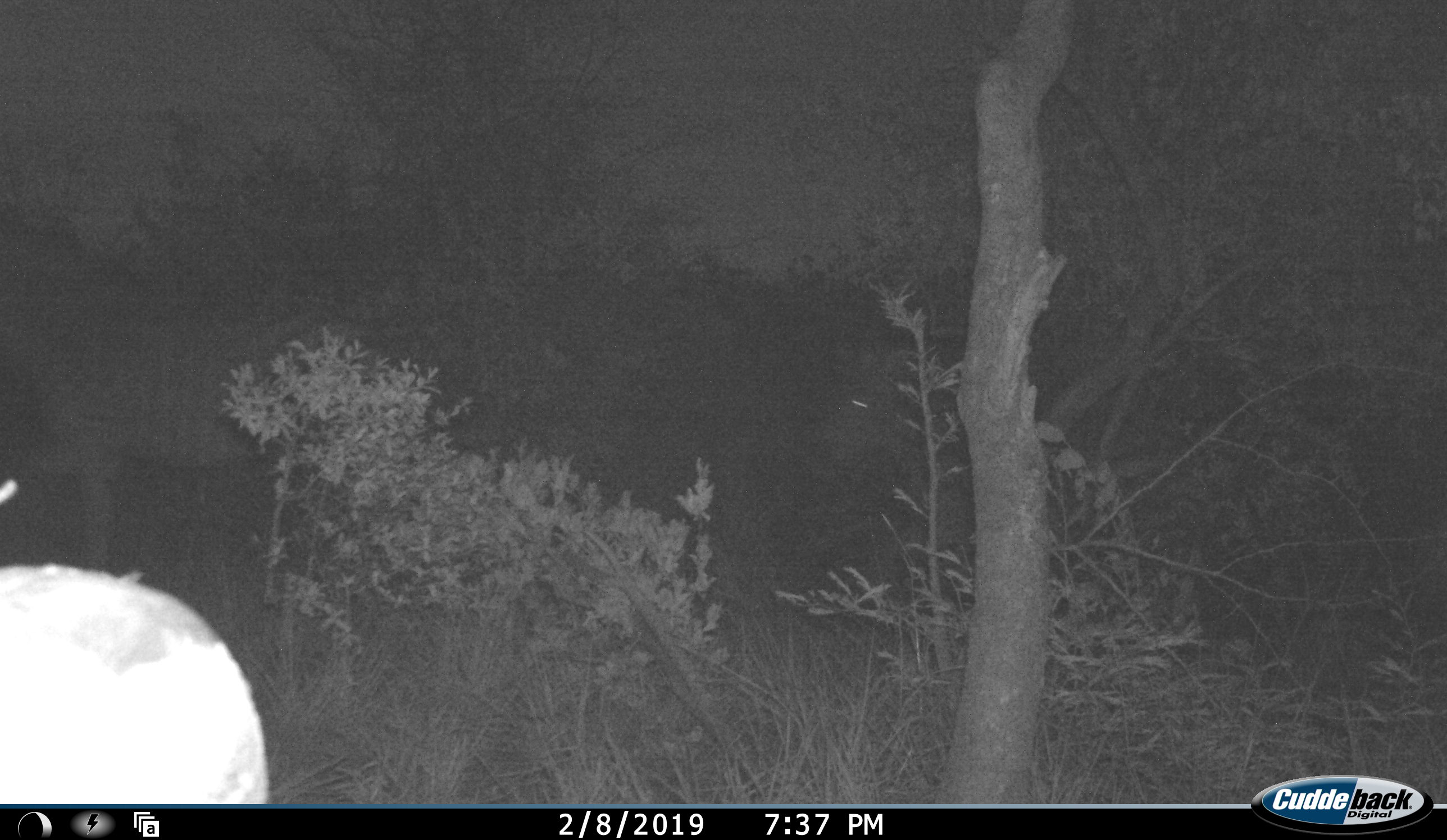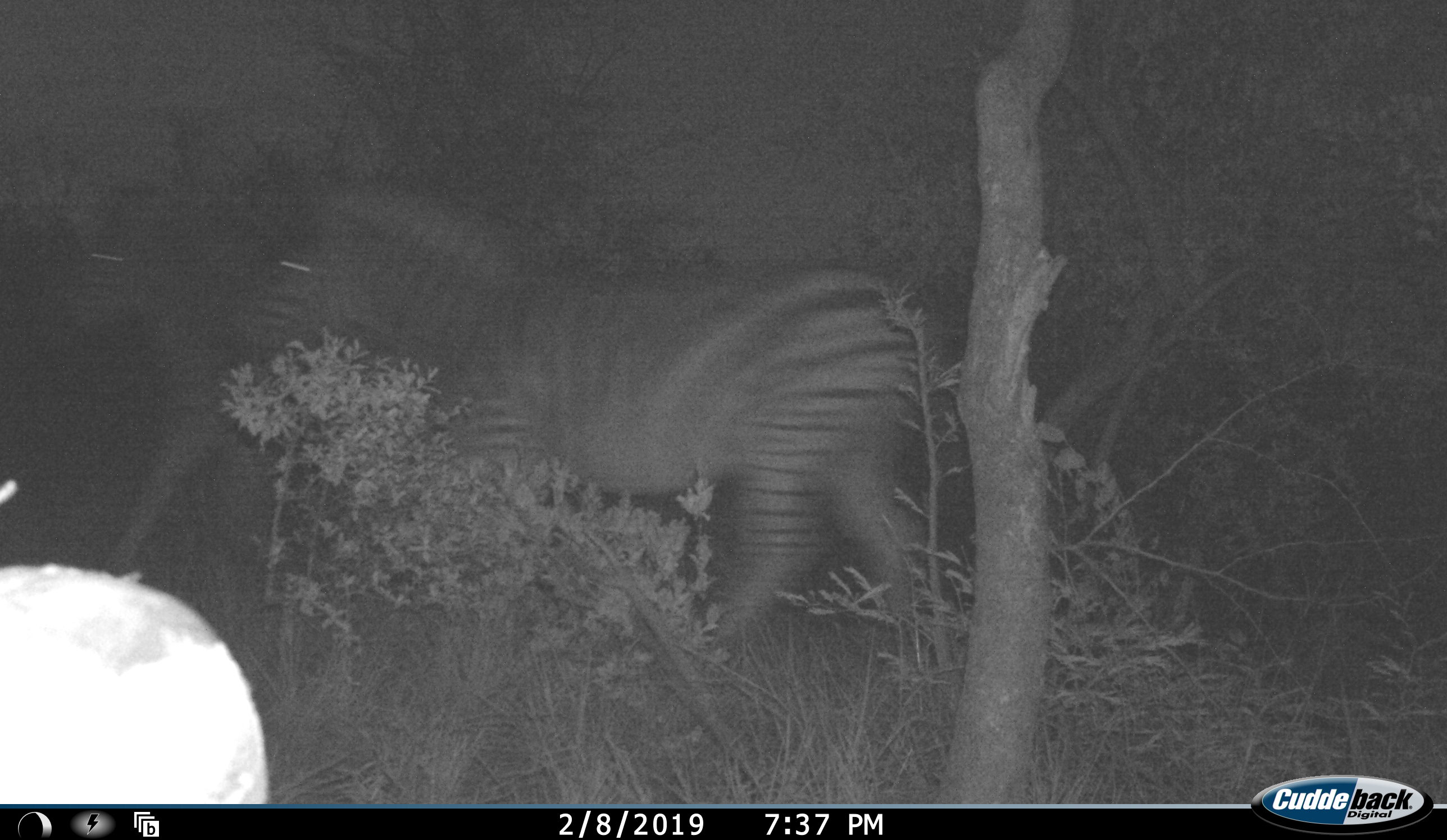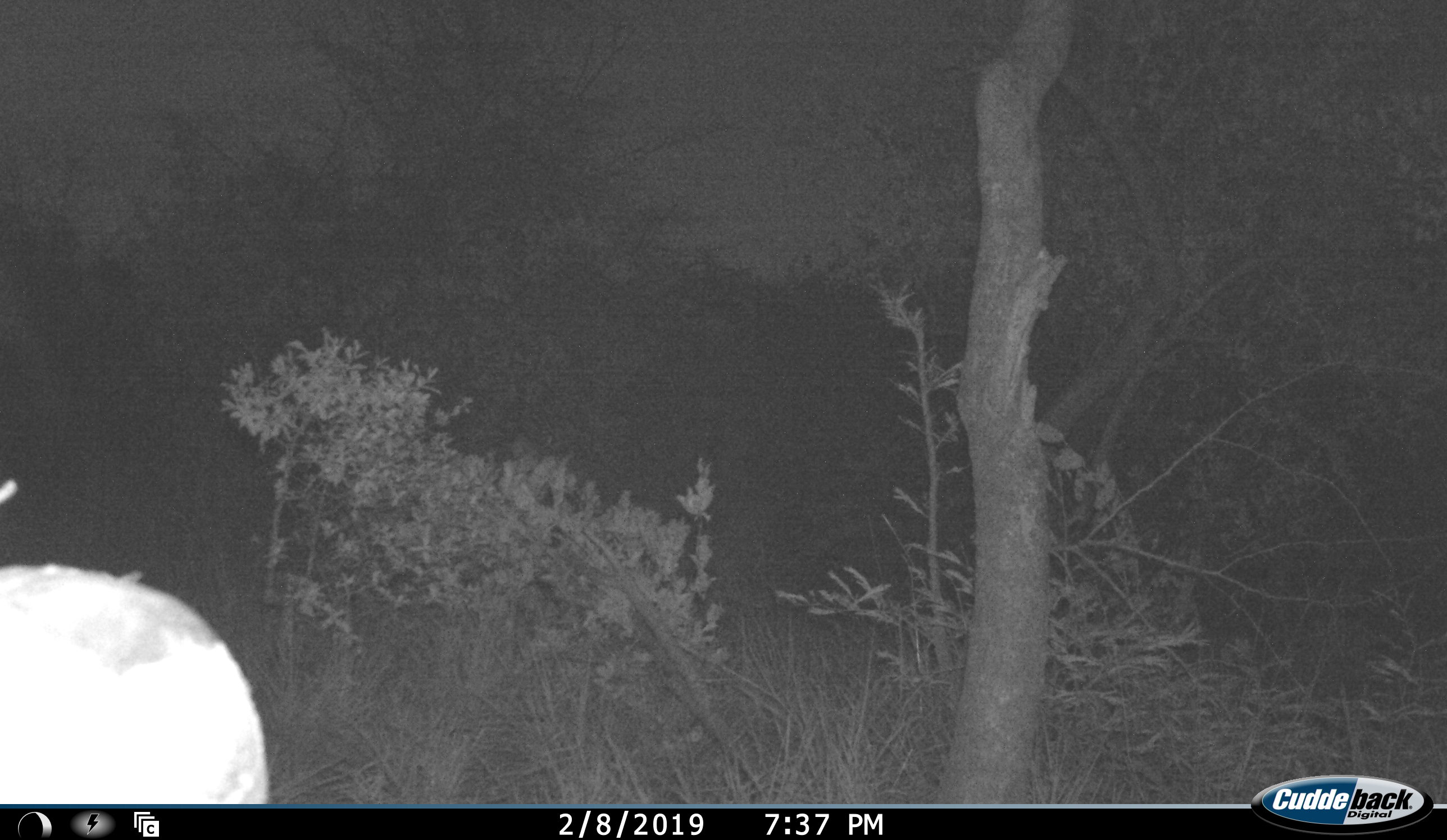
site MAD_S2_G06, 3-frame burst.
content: unidentified animal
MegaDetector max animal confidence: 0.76